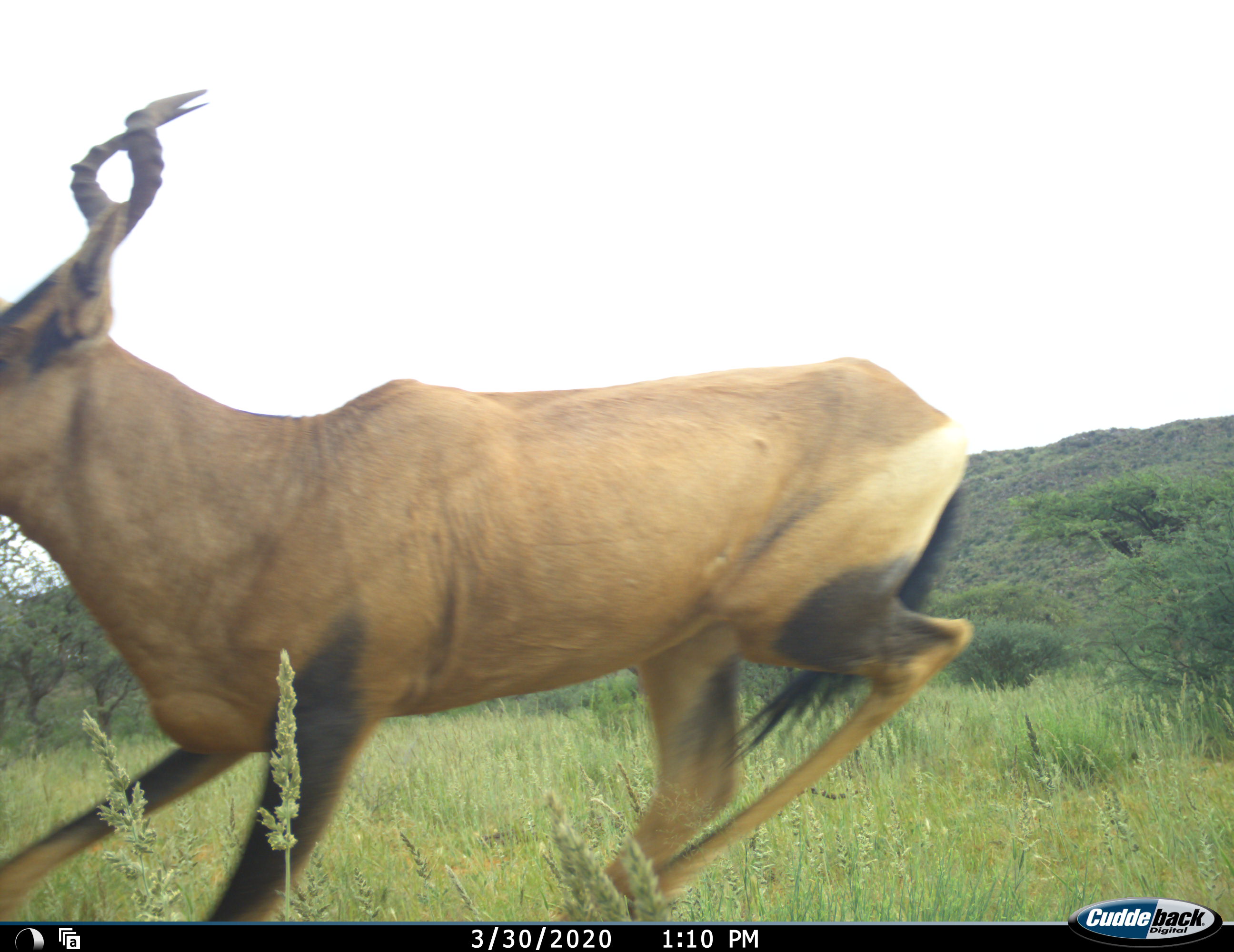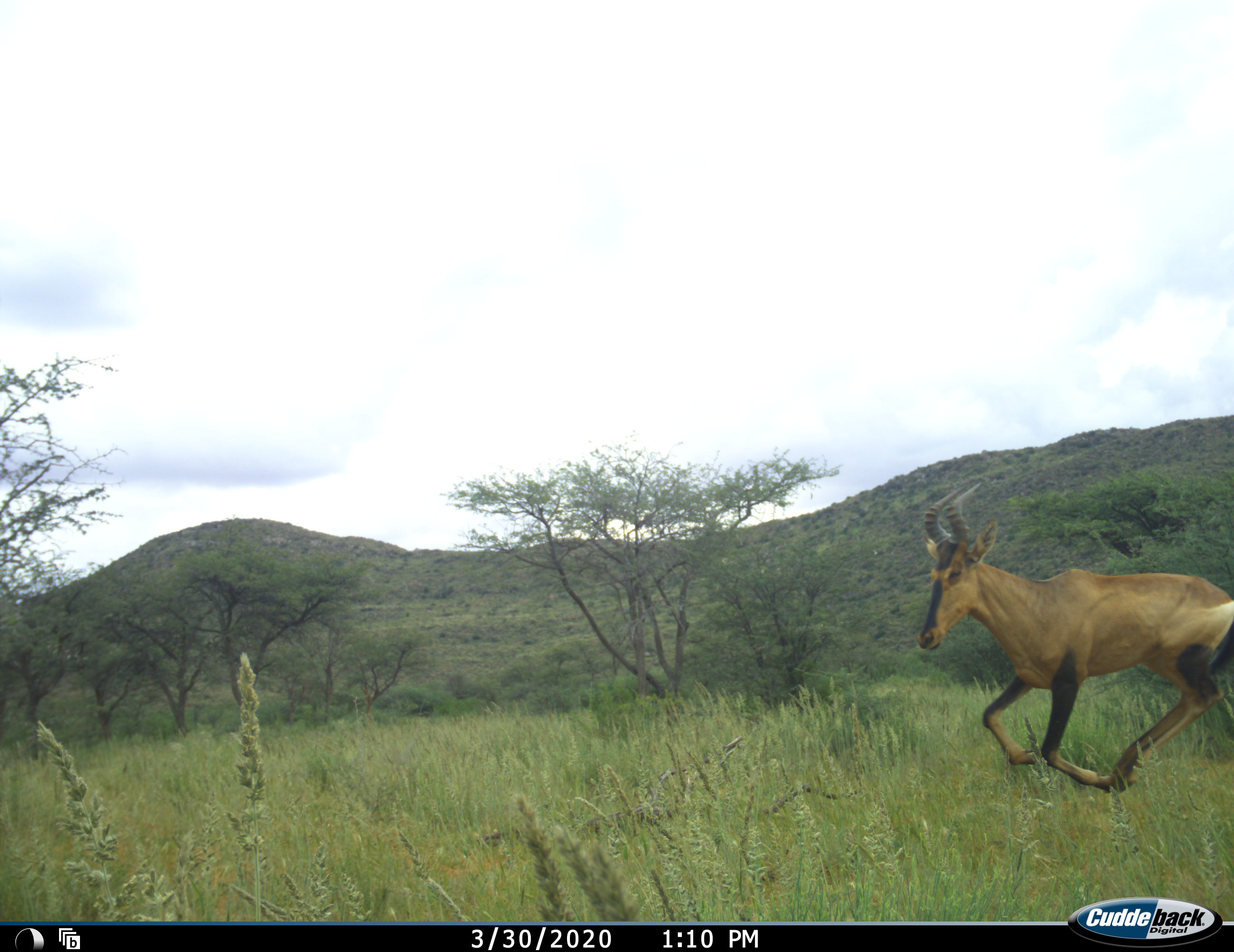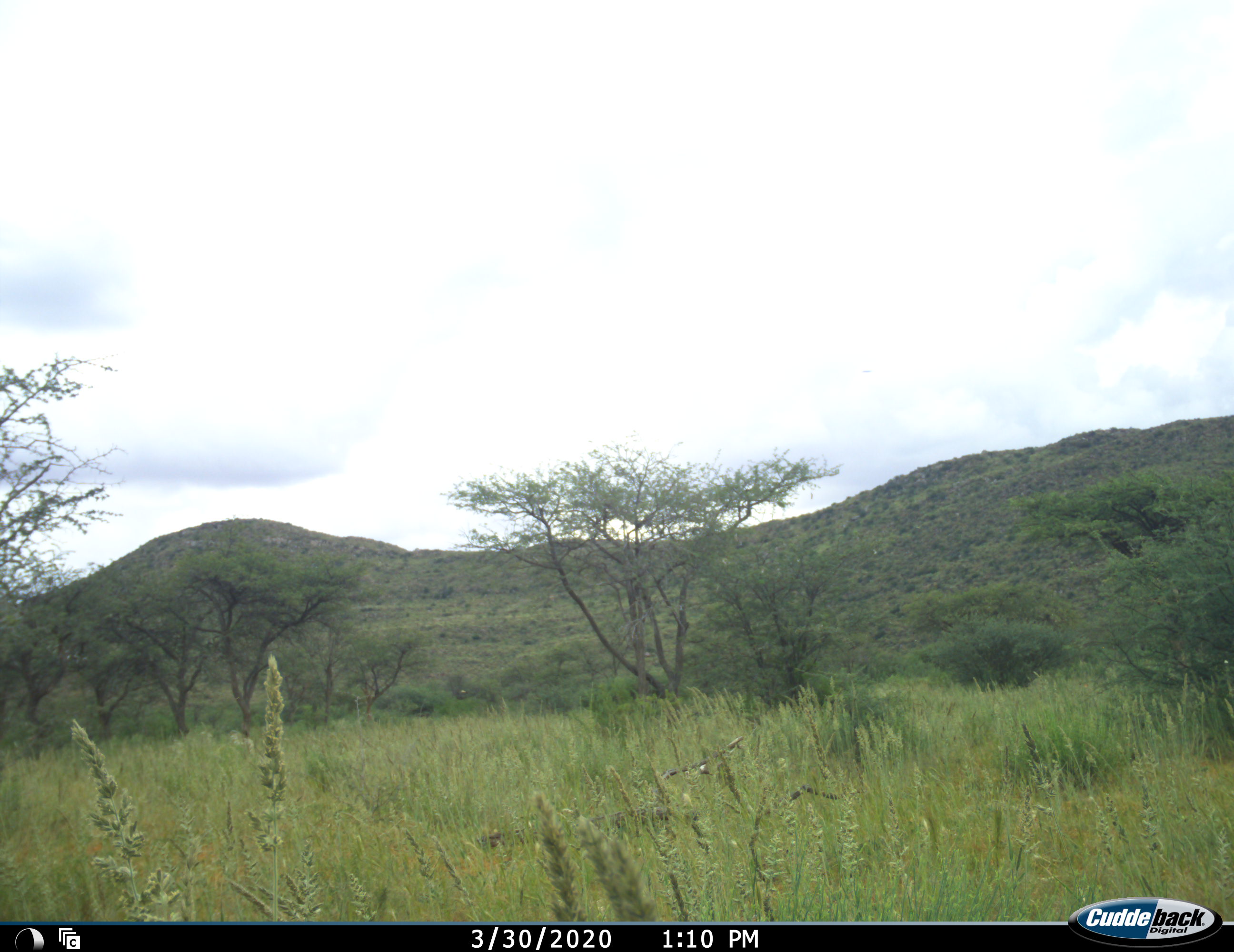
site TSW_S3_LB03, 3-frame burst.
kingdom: Animalia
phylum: Chordata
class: Mammalia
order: Artiodactyla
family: Bovidae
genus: Alcelaphus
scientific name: Alcelaphus buselaphus caama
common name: red hartebeest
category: hartebeestred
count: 2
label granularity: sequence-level